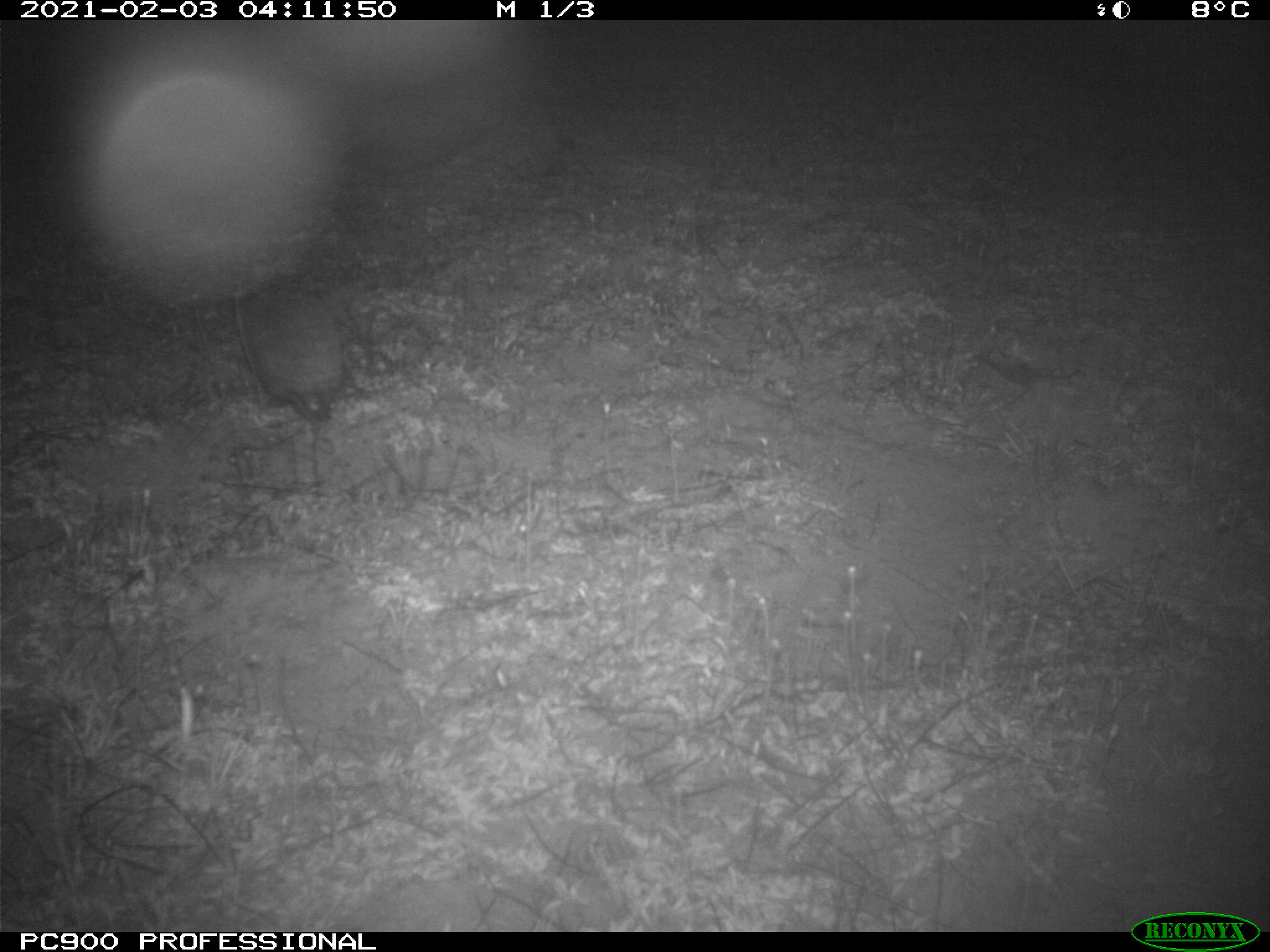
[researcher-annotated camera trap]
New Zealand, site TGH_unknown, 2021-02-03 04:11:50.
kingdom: Animalia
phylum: Chordata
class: Mammalia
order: Eulipotyphla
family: Erinaceidae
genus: Erinaceus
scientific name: Erinaceus europaeus europaeus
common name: european hedgehog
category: hedgehog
Hedgehog (european hedgehog) (Erinaceus europaeus europaeus).